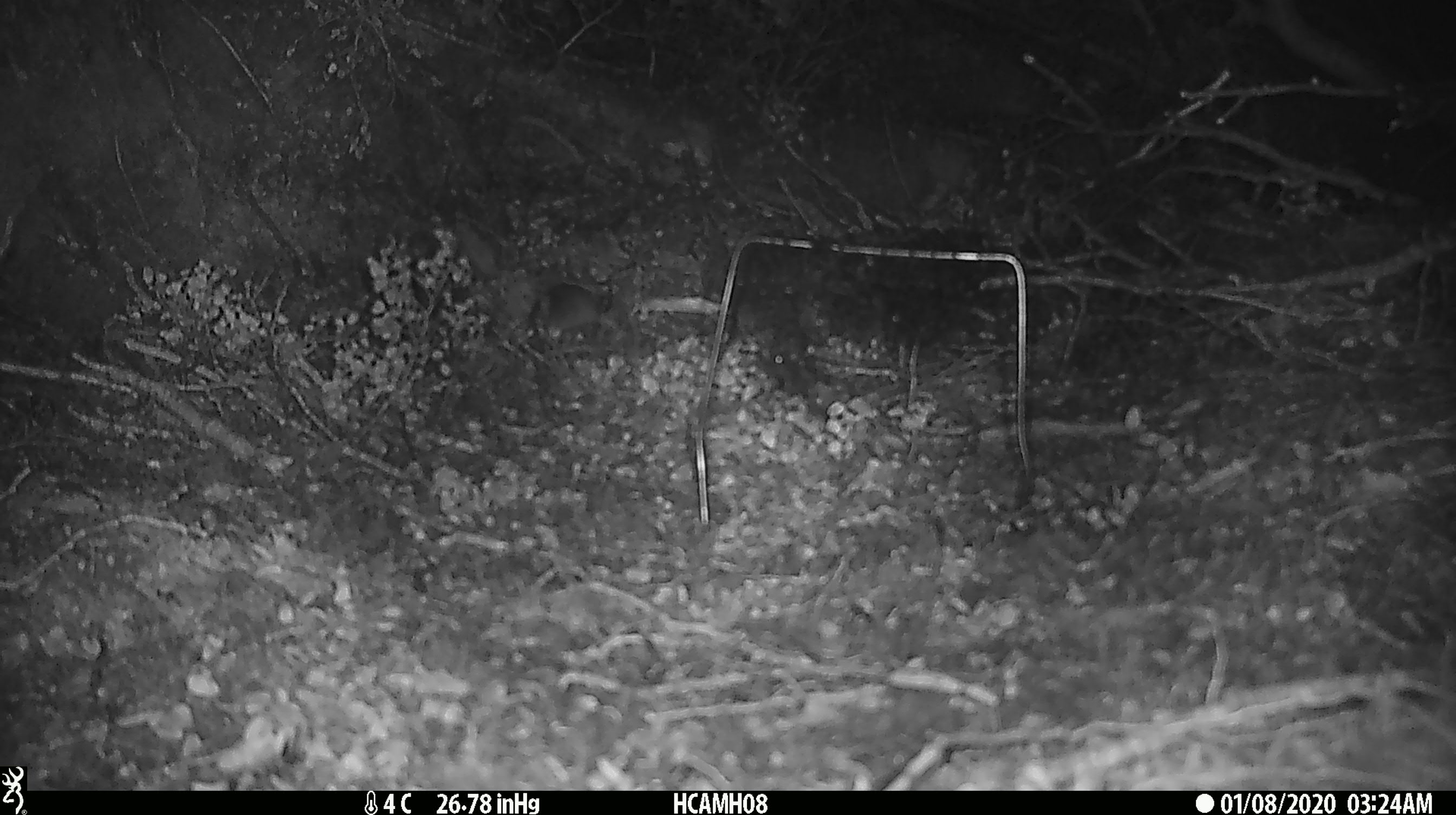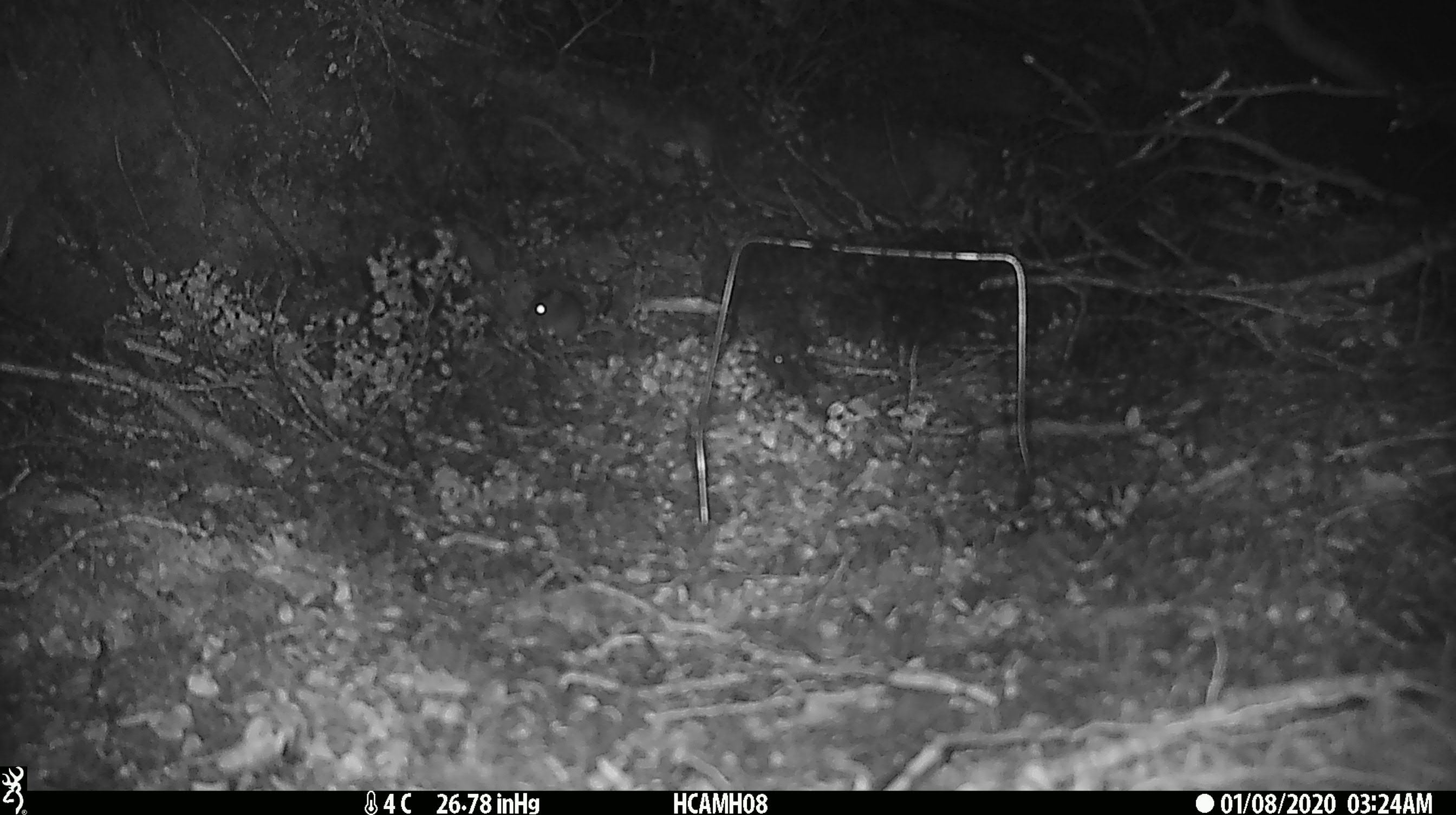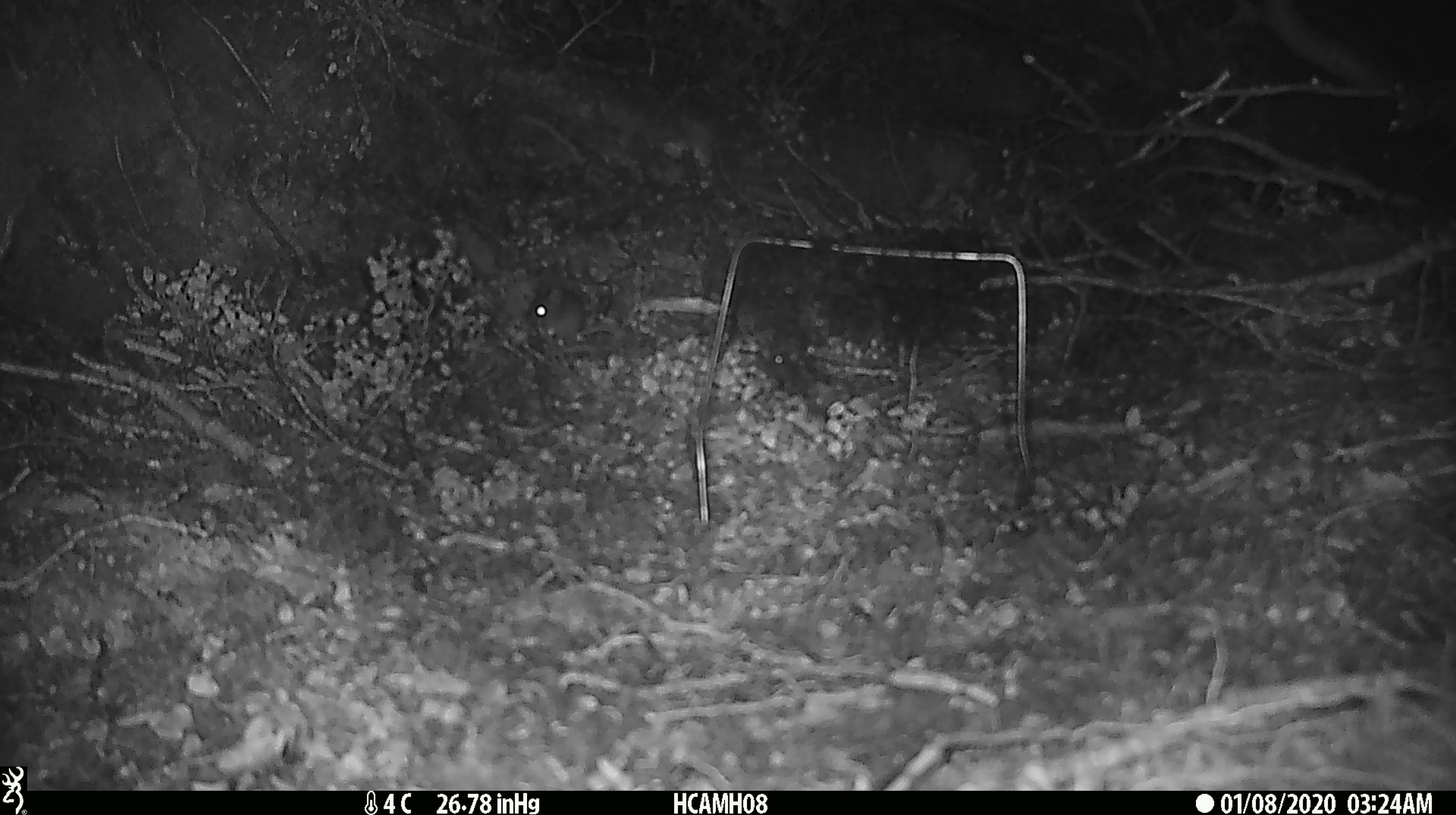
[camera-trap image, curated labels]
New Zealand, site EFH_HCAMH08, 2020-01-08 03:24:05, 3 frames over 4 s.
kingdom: Animalia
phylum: Chordata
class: Mammalia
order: Rodentia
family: Muridae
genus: Mus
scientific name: Mus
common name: mouse